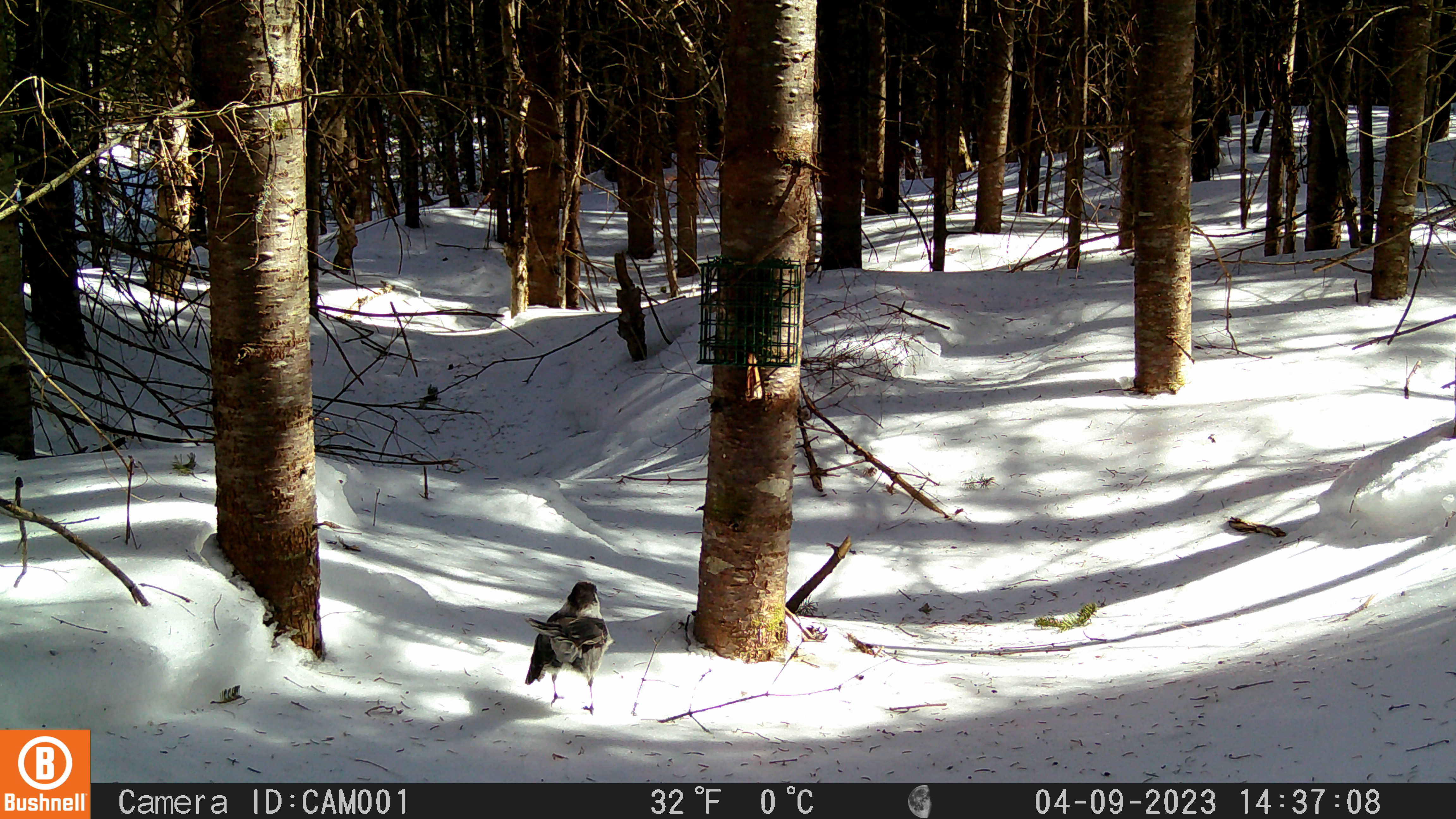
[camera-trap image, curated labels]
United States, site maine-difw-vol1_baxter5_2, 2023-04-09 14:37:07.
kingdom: Animalia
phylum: Chordata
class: Aves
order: Passeriformes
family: Corvidae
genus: Perisoreus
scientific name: Perisoreus canadensis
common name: canada jay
Canada jay (Perisoreus canadensis).